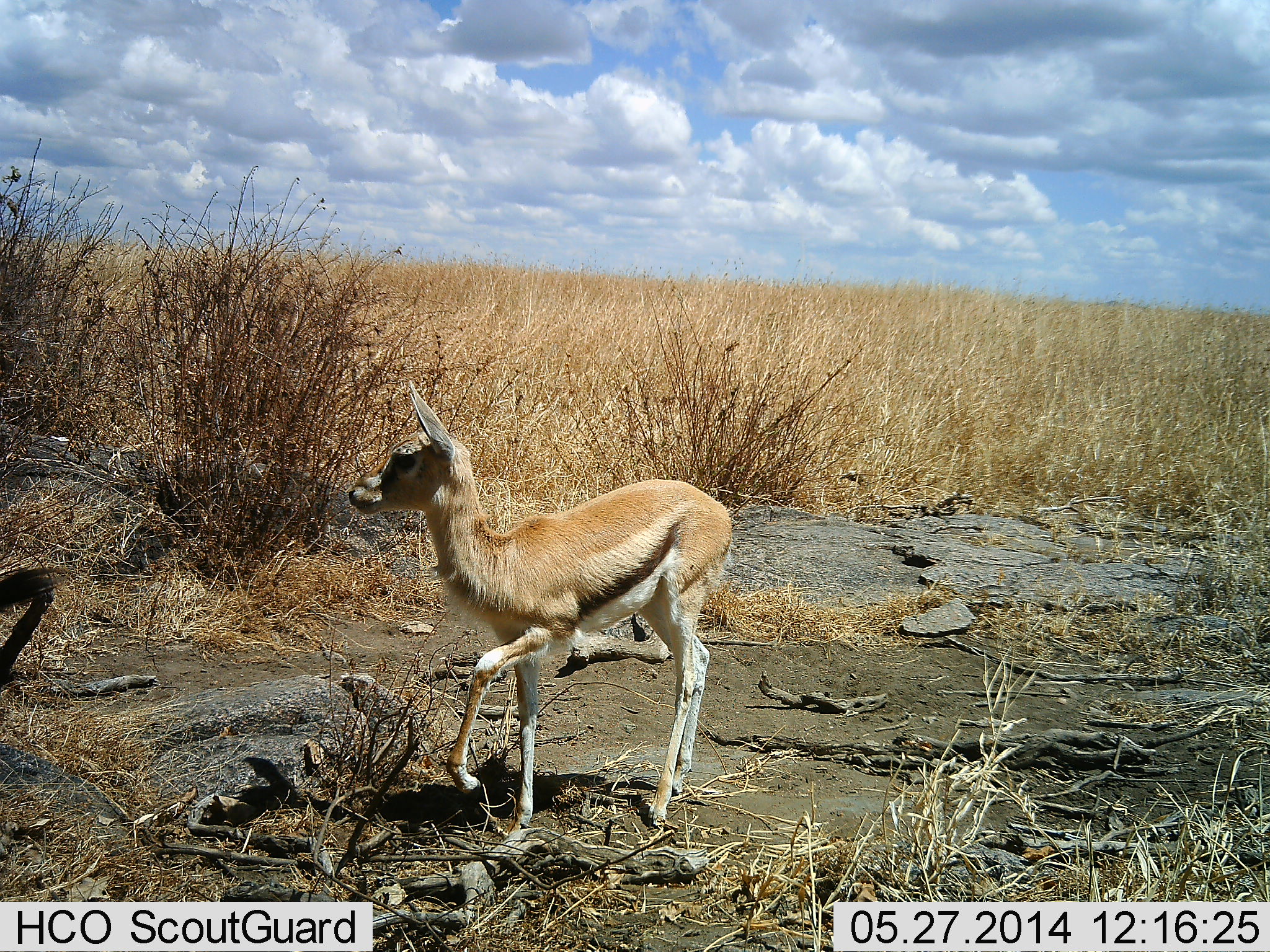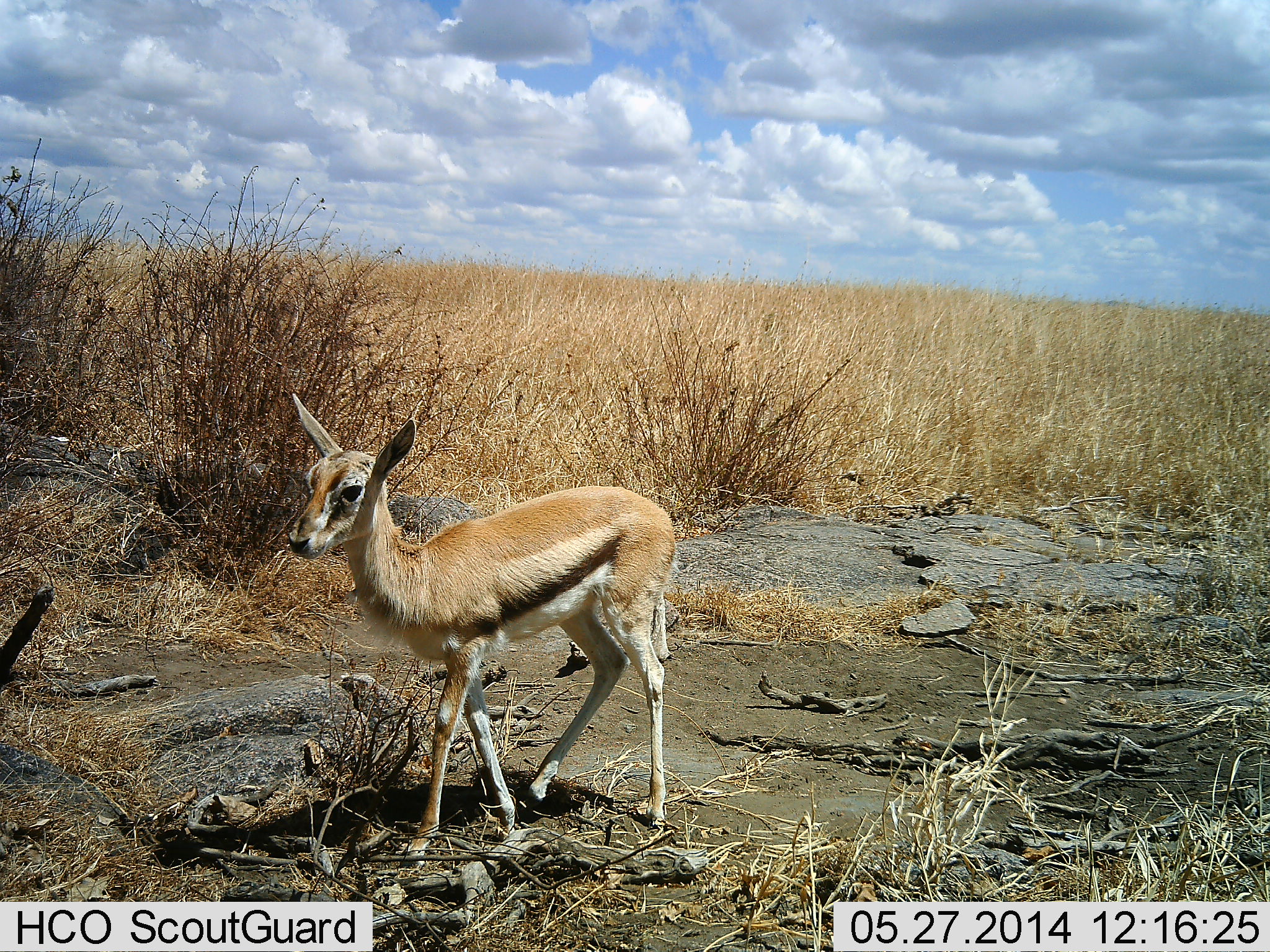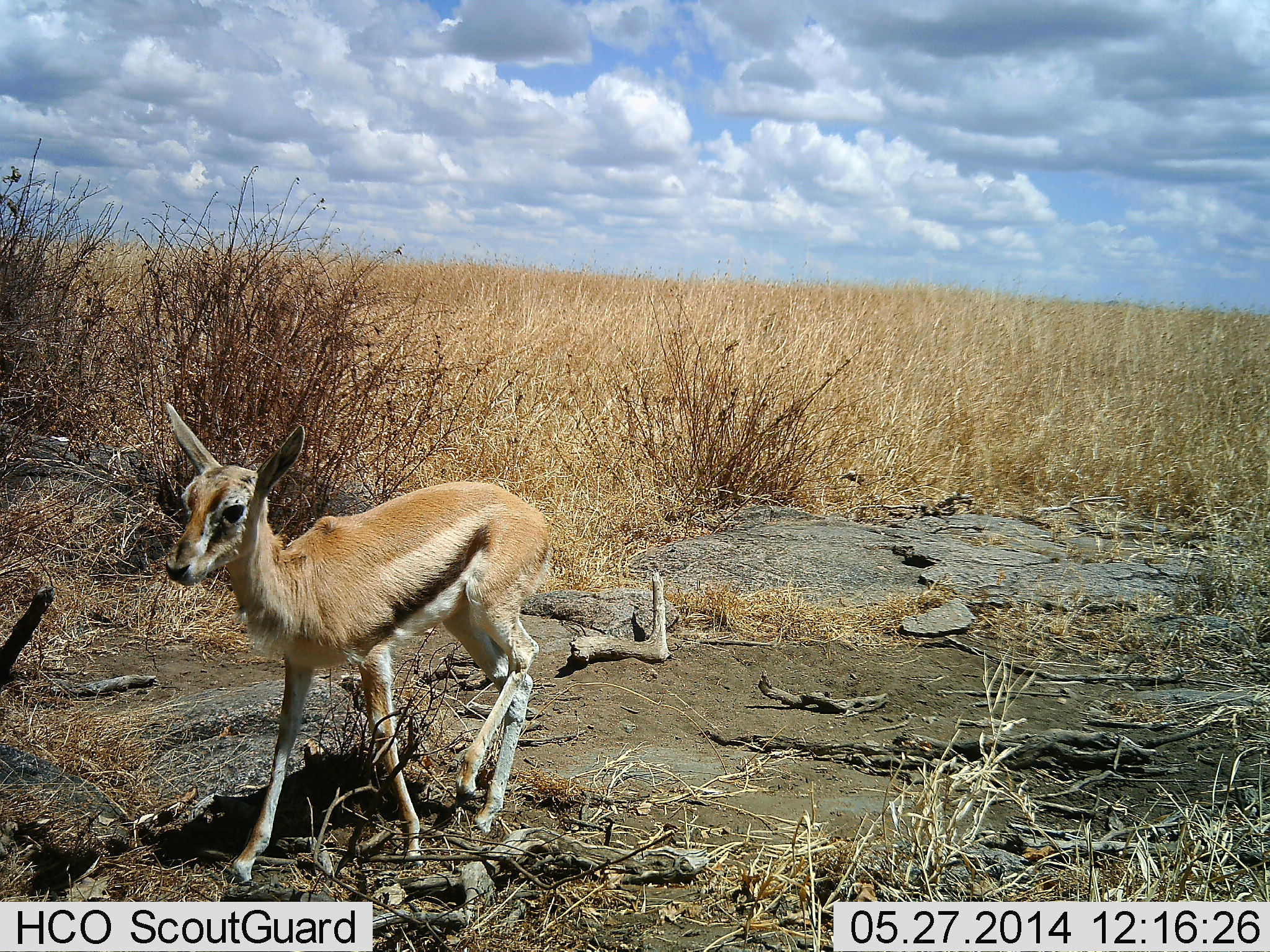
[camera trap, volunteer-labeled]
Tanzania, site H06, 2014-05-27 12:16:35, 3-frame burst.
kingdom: Animalia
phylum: Chordata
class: Mammalia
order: Artiodactyla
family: Bovidae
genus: Eudorcas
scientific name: Eudorcas thomsonii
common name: thomson's gazelle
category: gazellethomsons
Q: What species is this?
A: Gazellethomsons (thomson's gazelle) (Eudorcas thomsonii).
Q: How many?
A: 1.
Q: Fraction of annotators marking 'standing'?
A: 10%.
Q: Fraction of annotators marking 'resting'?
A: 0%.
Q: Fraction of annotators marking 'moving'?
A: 90%.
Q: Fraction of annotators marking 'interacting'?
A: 0%.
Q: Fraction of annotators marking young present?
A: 80%.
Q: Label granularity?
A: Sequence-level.